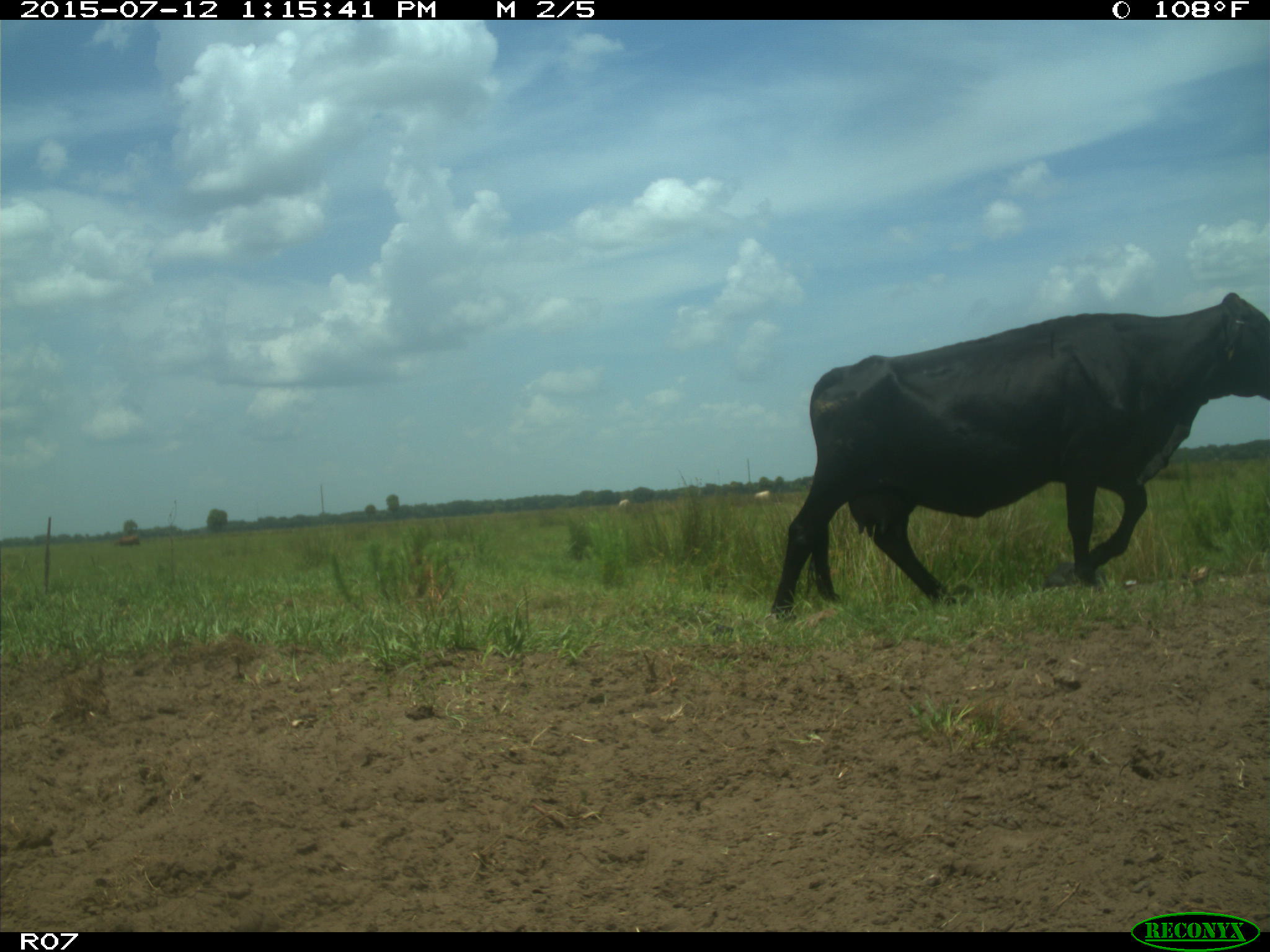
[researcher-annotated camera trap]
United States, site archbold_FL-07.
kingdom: Animalia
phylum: Chordata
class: Mammalia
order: Artiodactyla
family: Bovidae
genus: Bos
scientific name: Bos taurus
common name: domestic cow